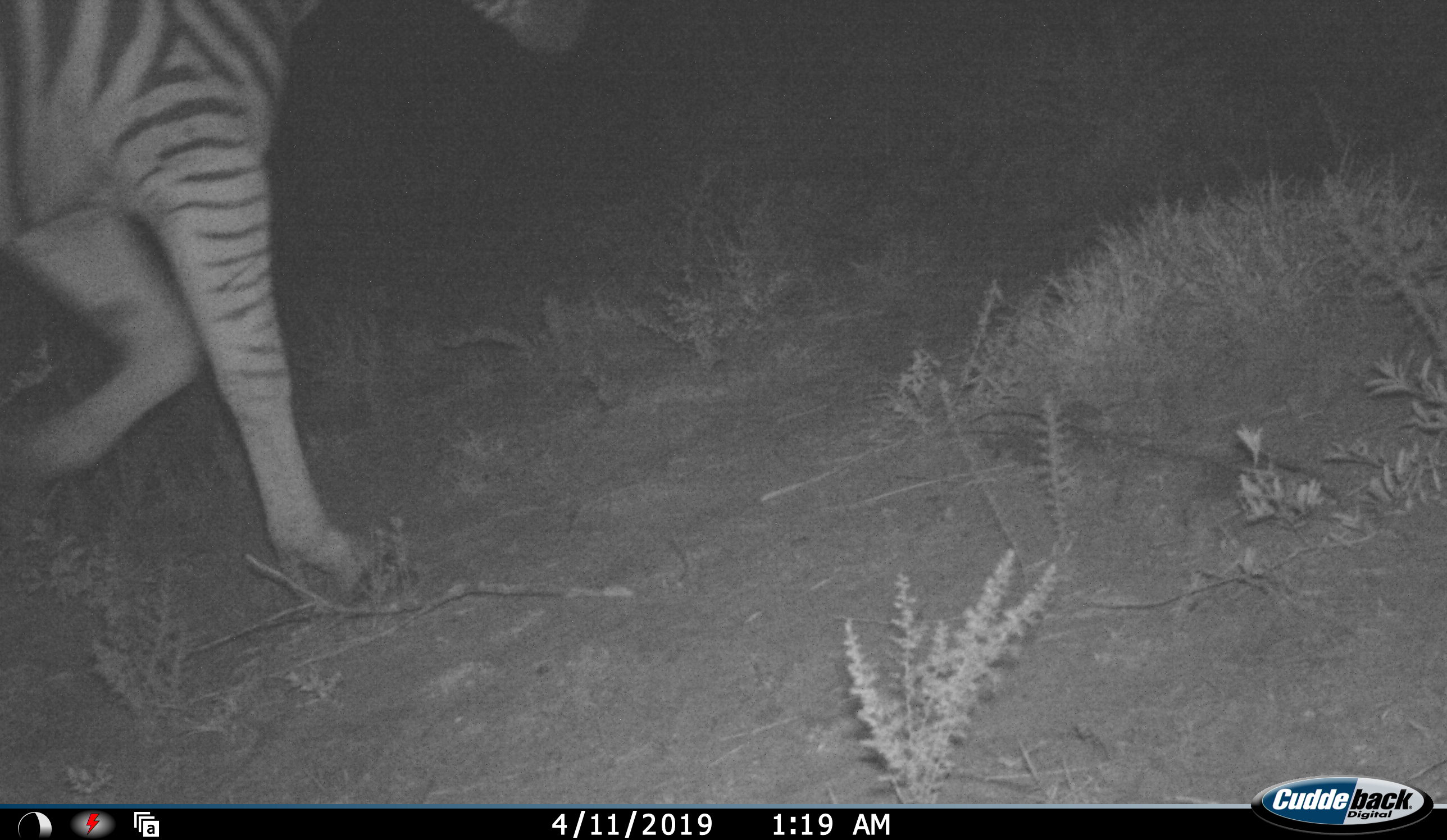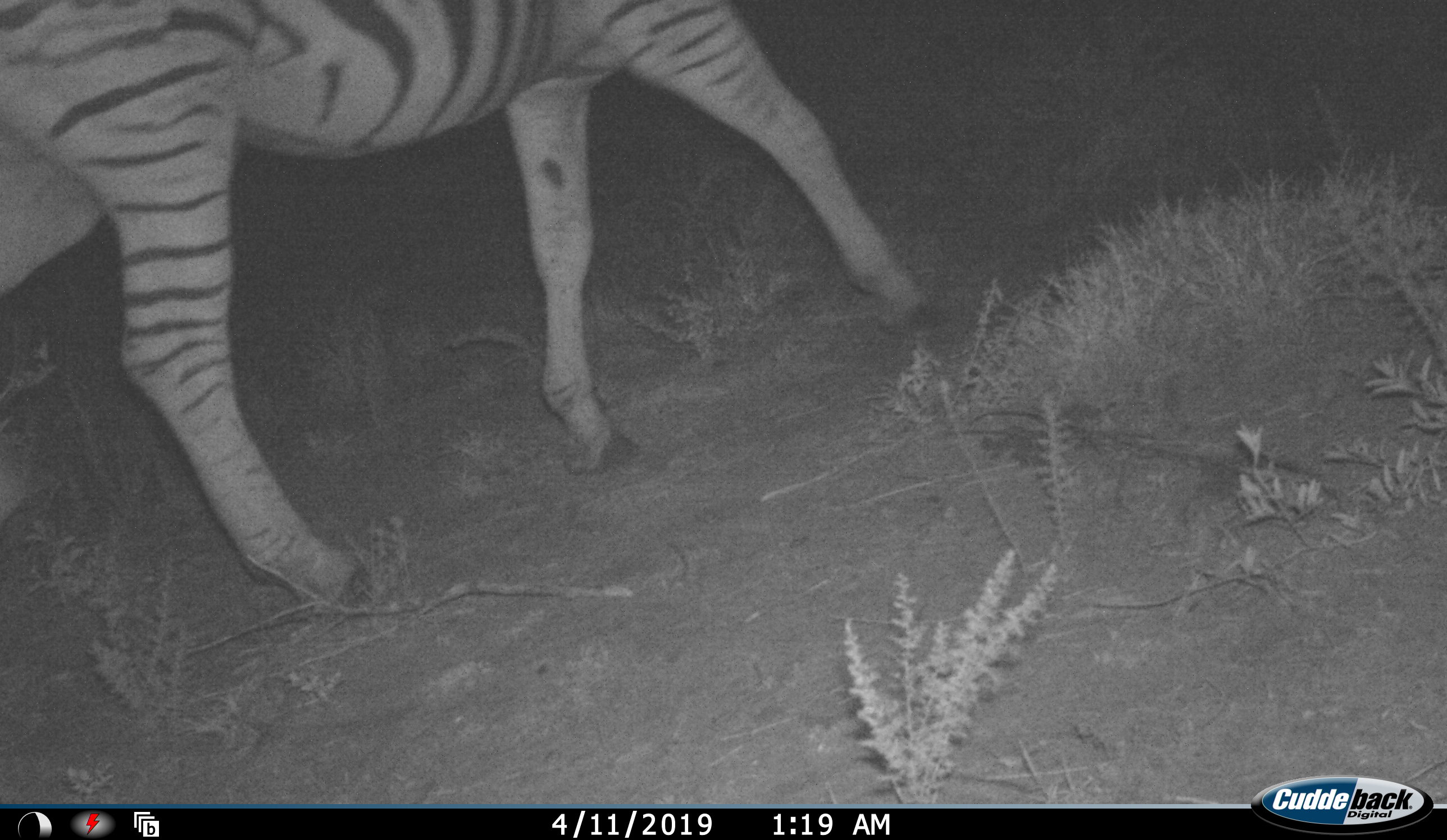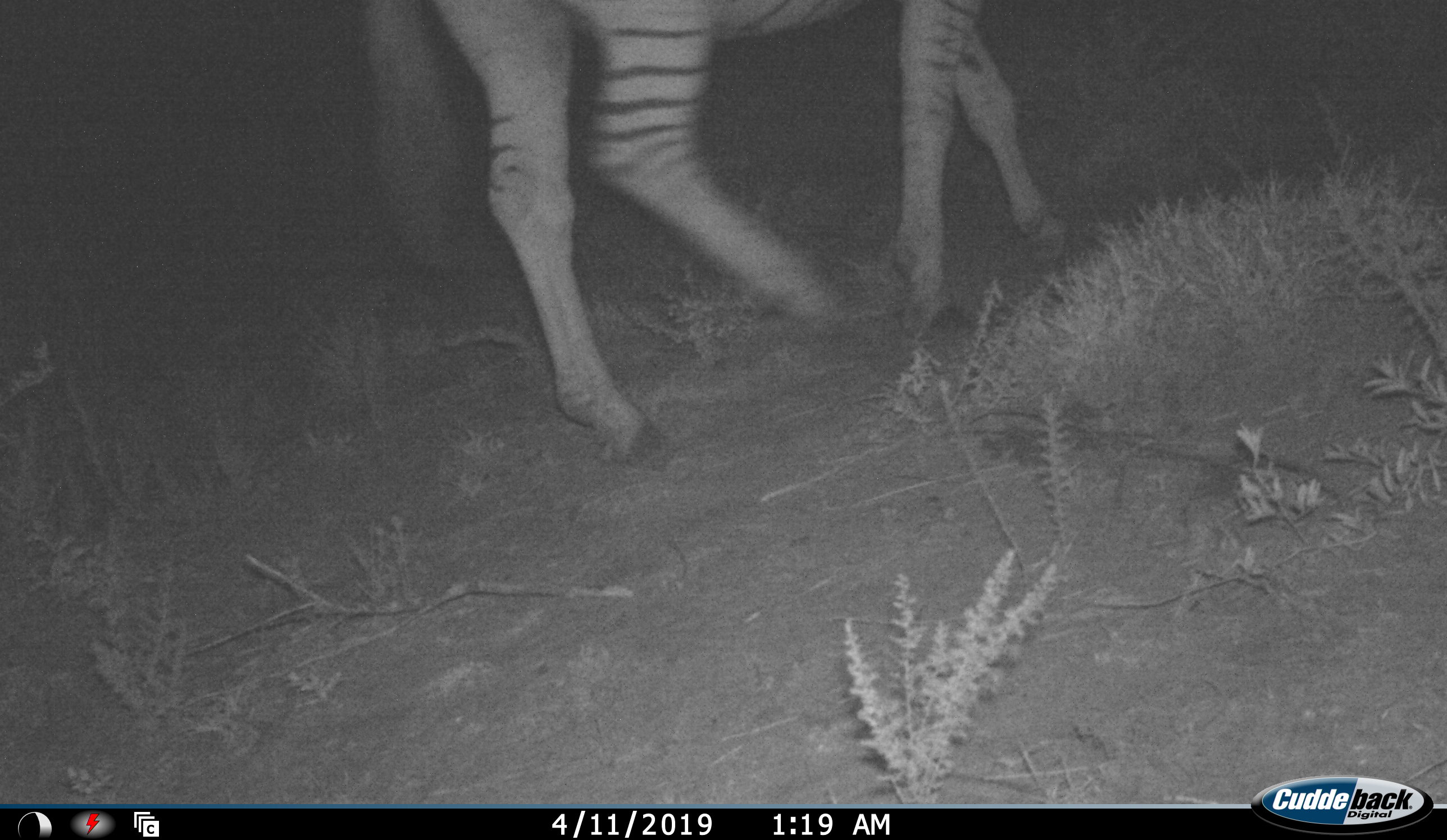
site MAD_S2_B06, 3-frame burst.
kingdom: Animalia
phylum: Chordata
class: Mammalia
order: Perissodactyla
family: Equidae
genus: Equus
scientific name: Equus quagga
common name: plains zebra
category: zebraplains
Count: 1.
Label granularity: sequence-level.